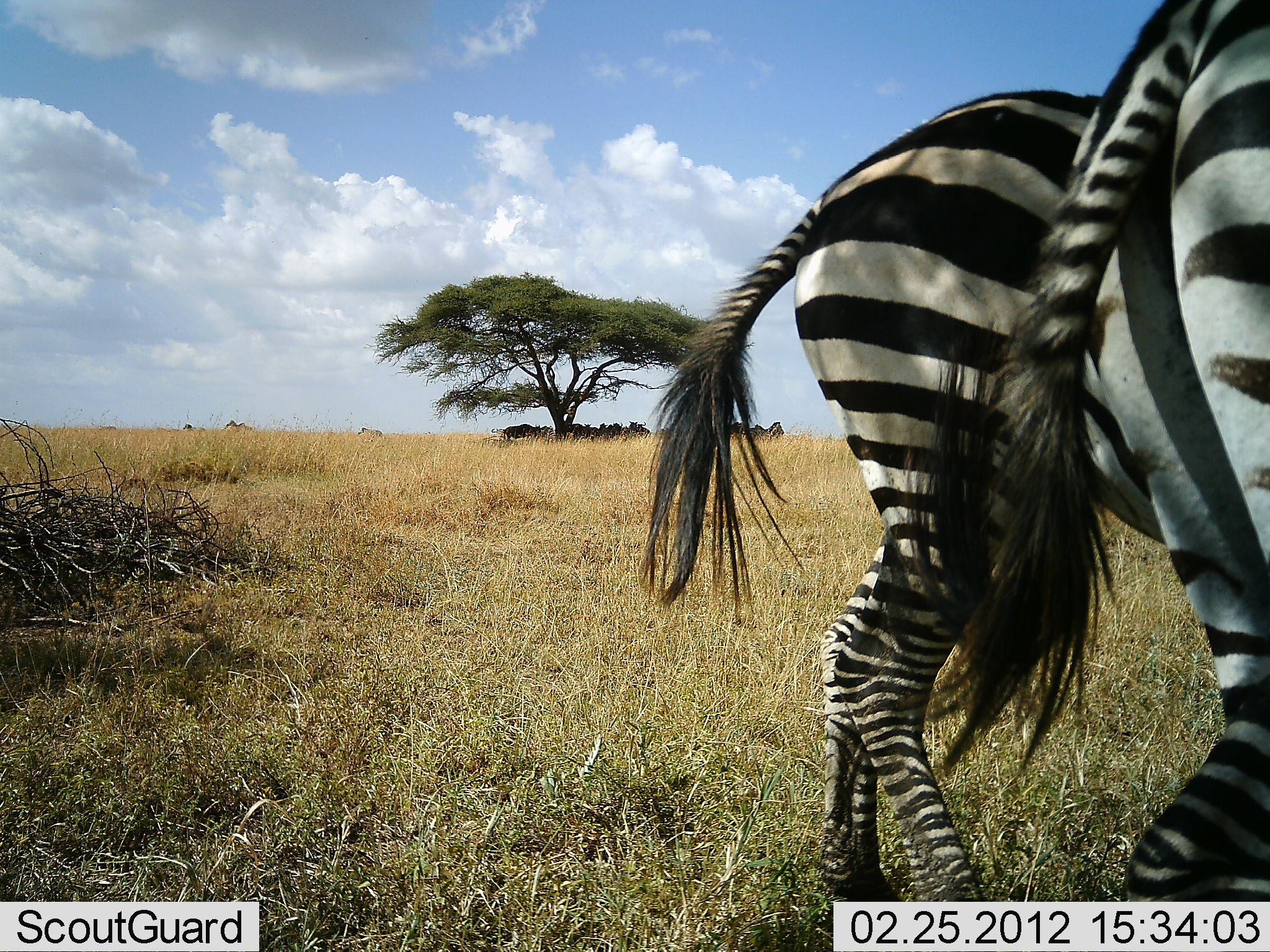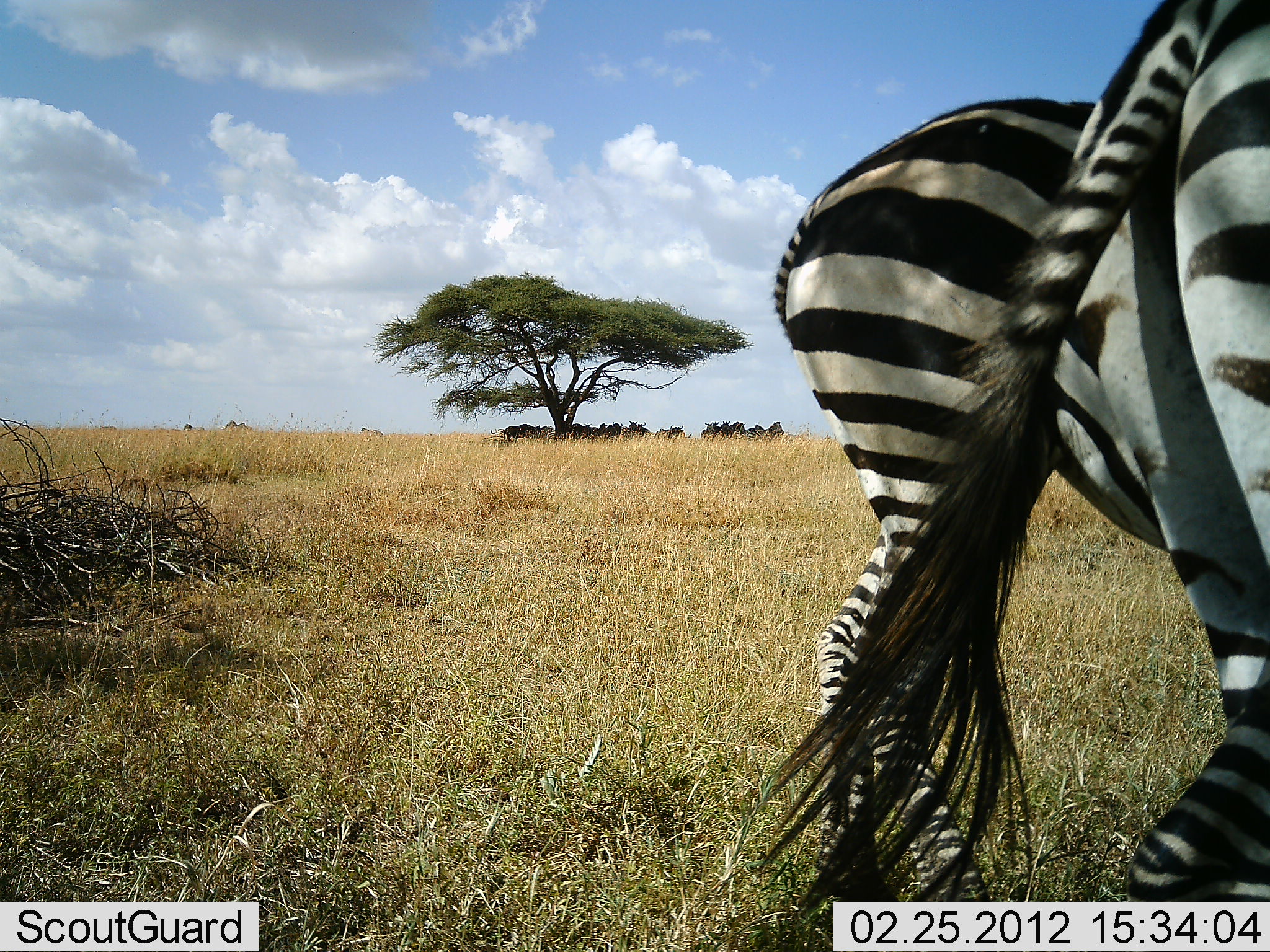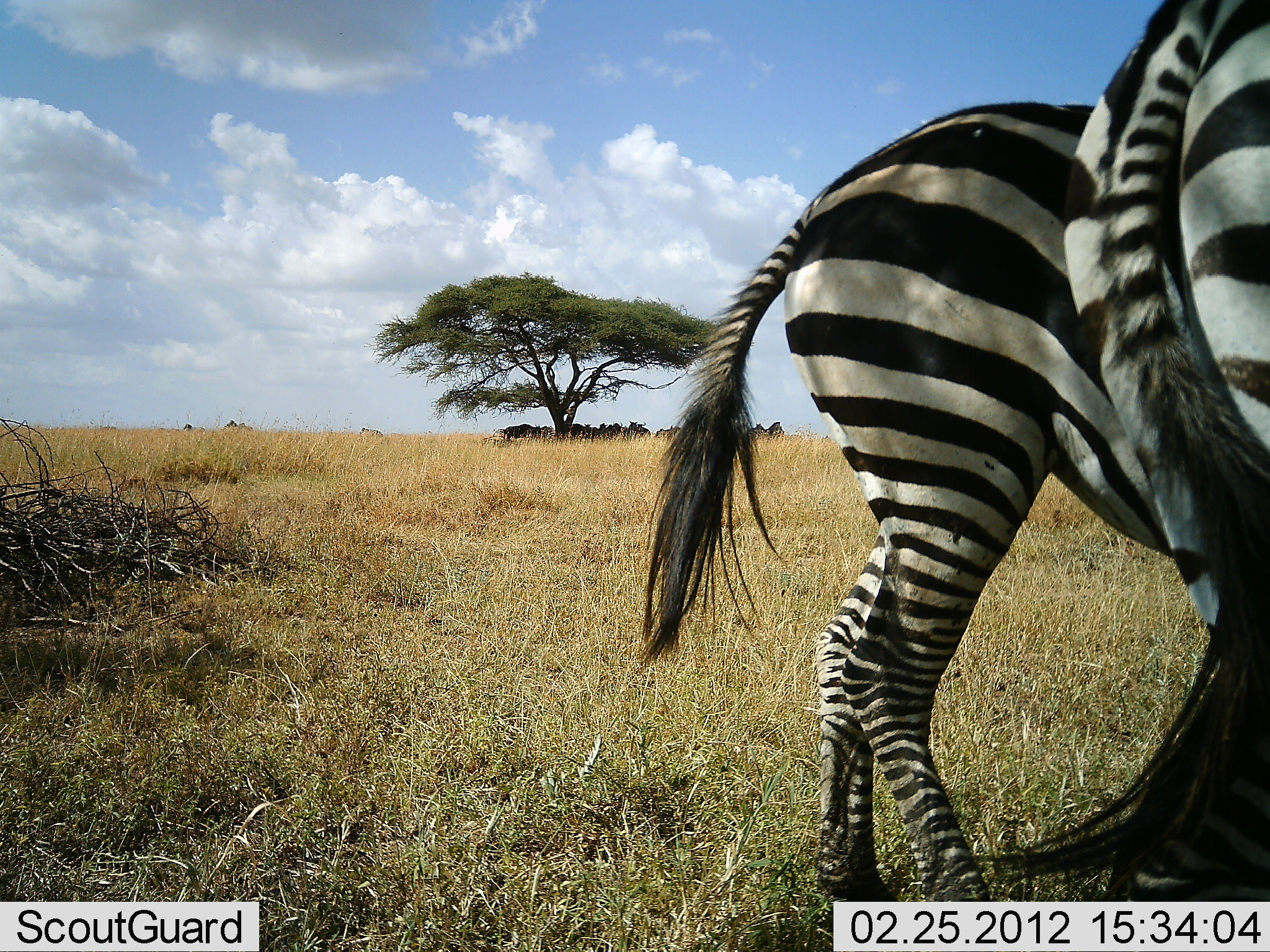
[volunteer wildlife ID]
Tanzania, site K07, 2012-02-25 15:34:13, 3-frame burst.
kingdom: Animalia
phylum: Chordata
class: Mammalia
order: Perissodactyla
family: Equidae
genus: Equus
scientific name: Equus quagga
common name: plains zebra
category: zebra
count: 2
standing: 81%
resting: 6%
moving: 19%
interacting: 0%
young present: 0%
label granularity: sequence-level